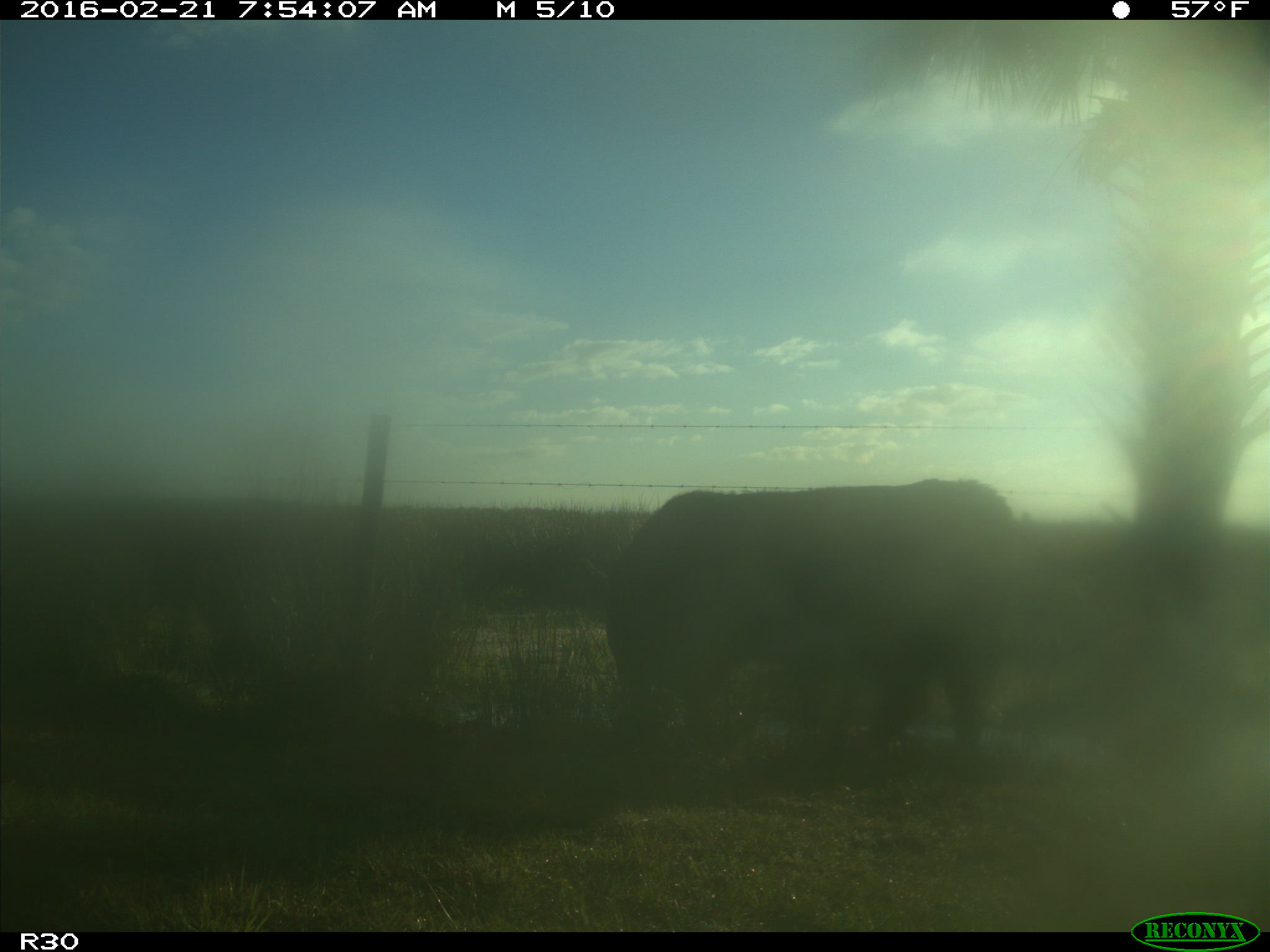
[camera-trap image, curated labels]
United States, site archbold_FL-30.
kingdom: Animalia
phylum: Chordata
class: Mammalia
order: Artiodactyla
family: Bovidae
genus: Bos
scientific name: Bos taurus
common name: domestic cow